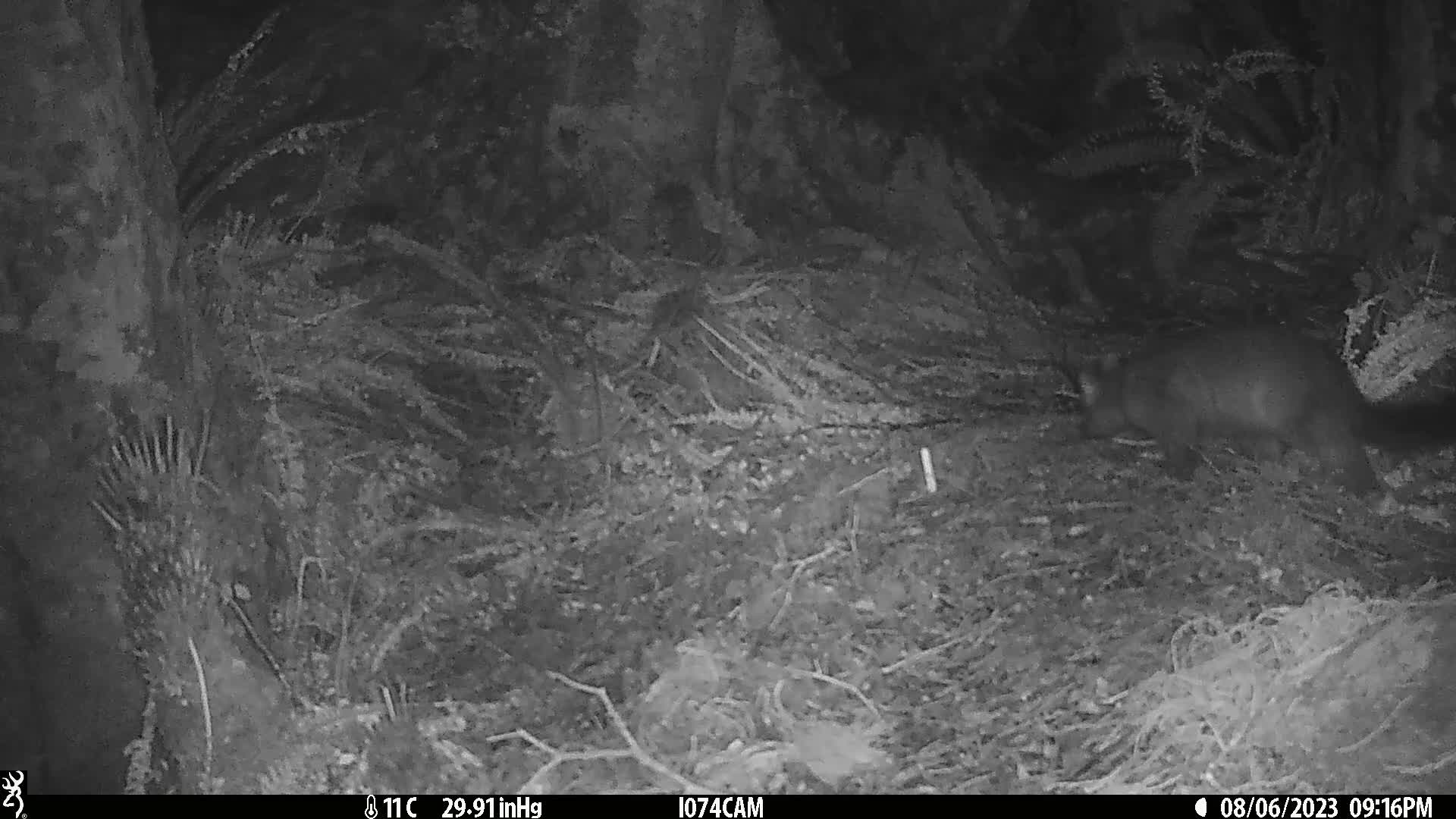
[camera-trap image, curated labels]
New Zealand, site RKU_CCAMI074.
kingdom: Animalia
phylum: Chordata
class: Mammalia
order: Diprotodontia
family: Phalangeridae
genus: Trichosurus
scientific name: Trichosurus vulpecula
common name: common brushtail possum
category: possum